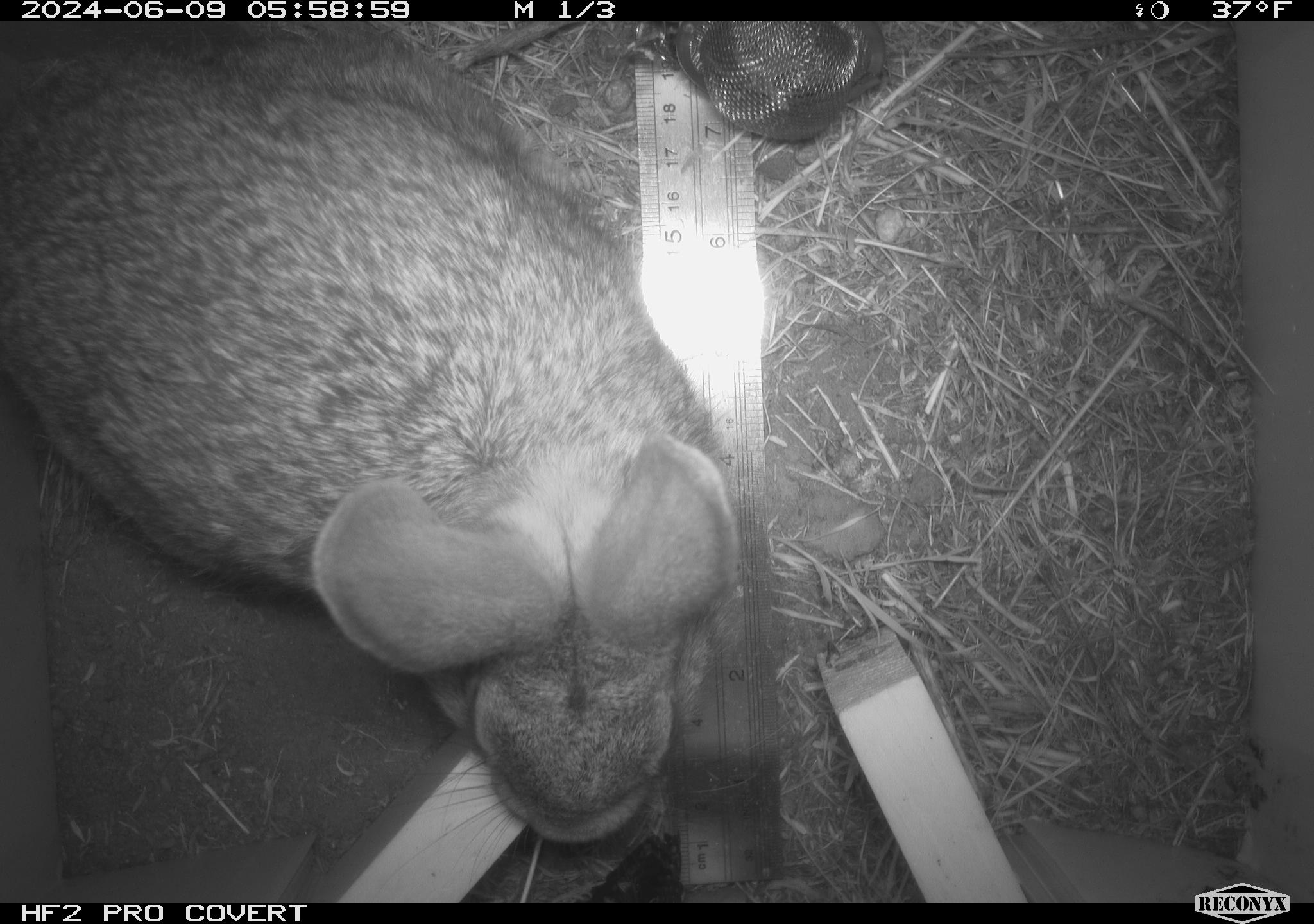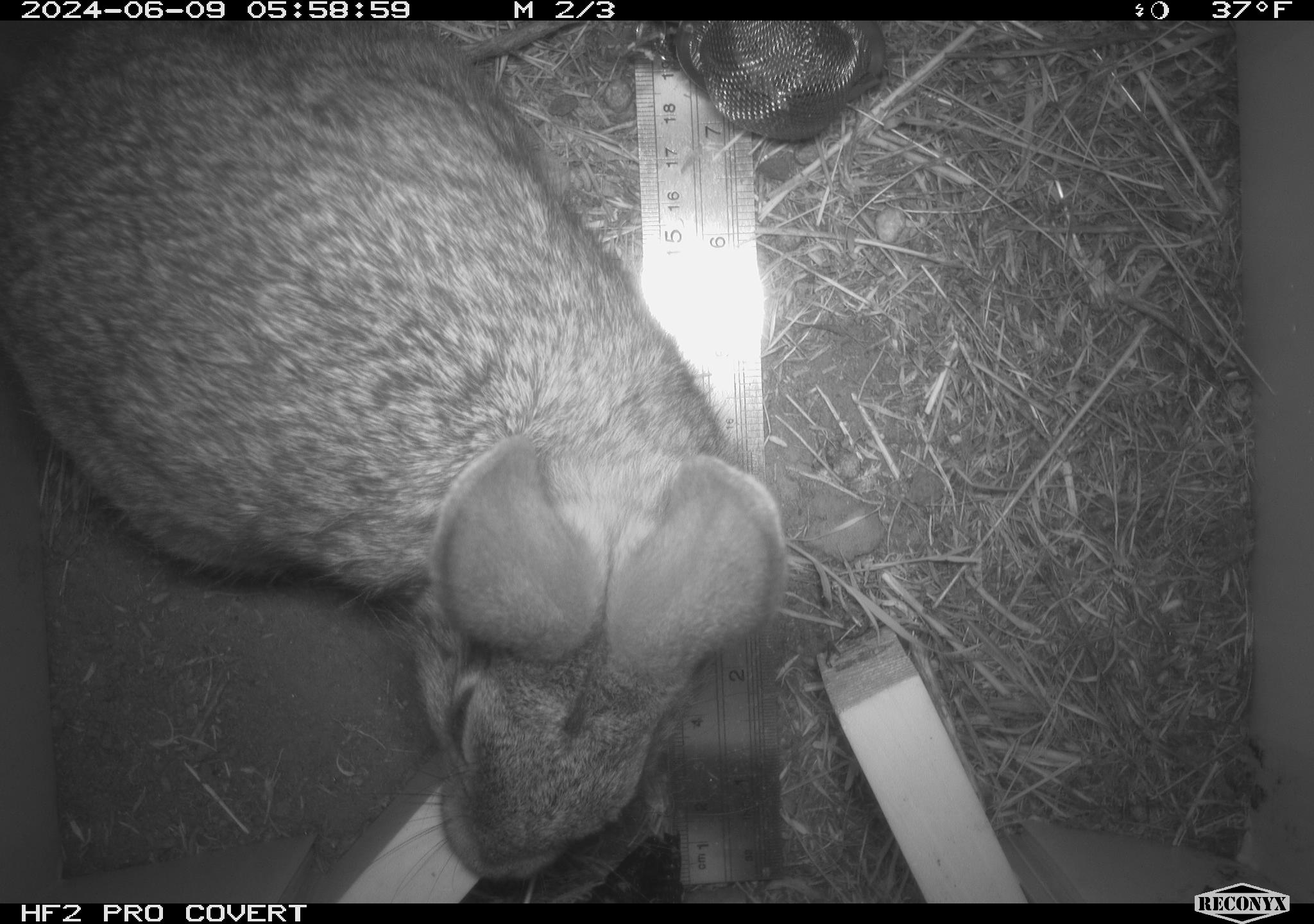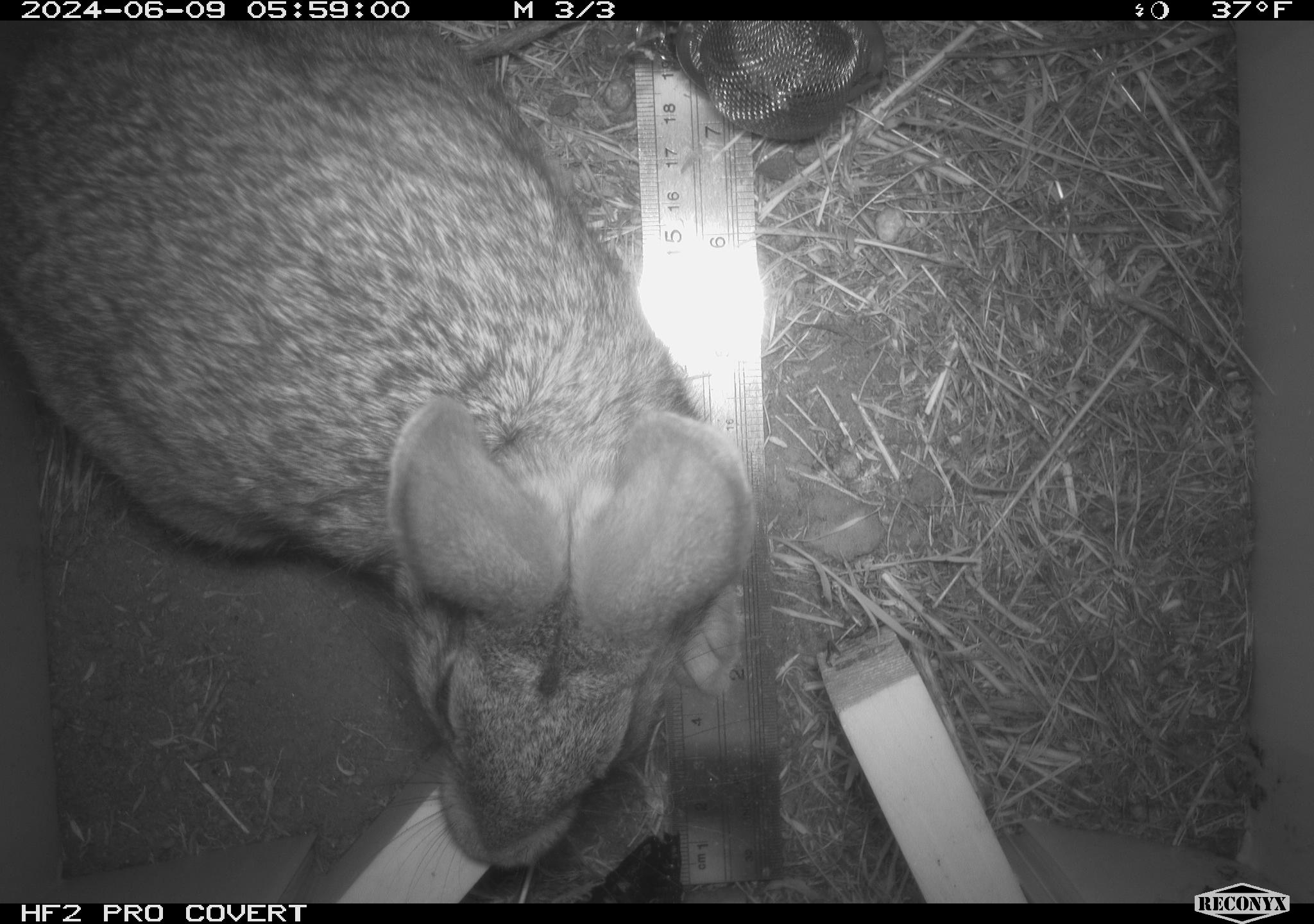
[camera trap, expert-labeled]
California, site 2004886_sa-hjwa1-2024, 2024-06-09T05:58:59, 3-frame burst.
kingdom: Animalia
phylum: Chordata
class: Mammalia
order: Lagomorpha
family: Leporidae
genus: Sylvilagus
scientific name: Sylvilagus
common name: cottontail rabbits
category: sylvilagus species